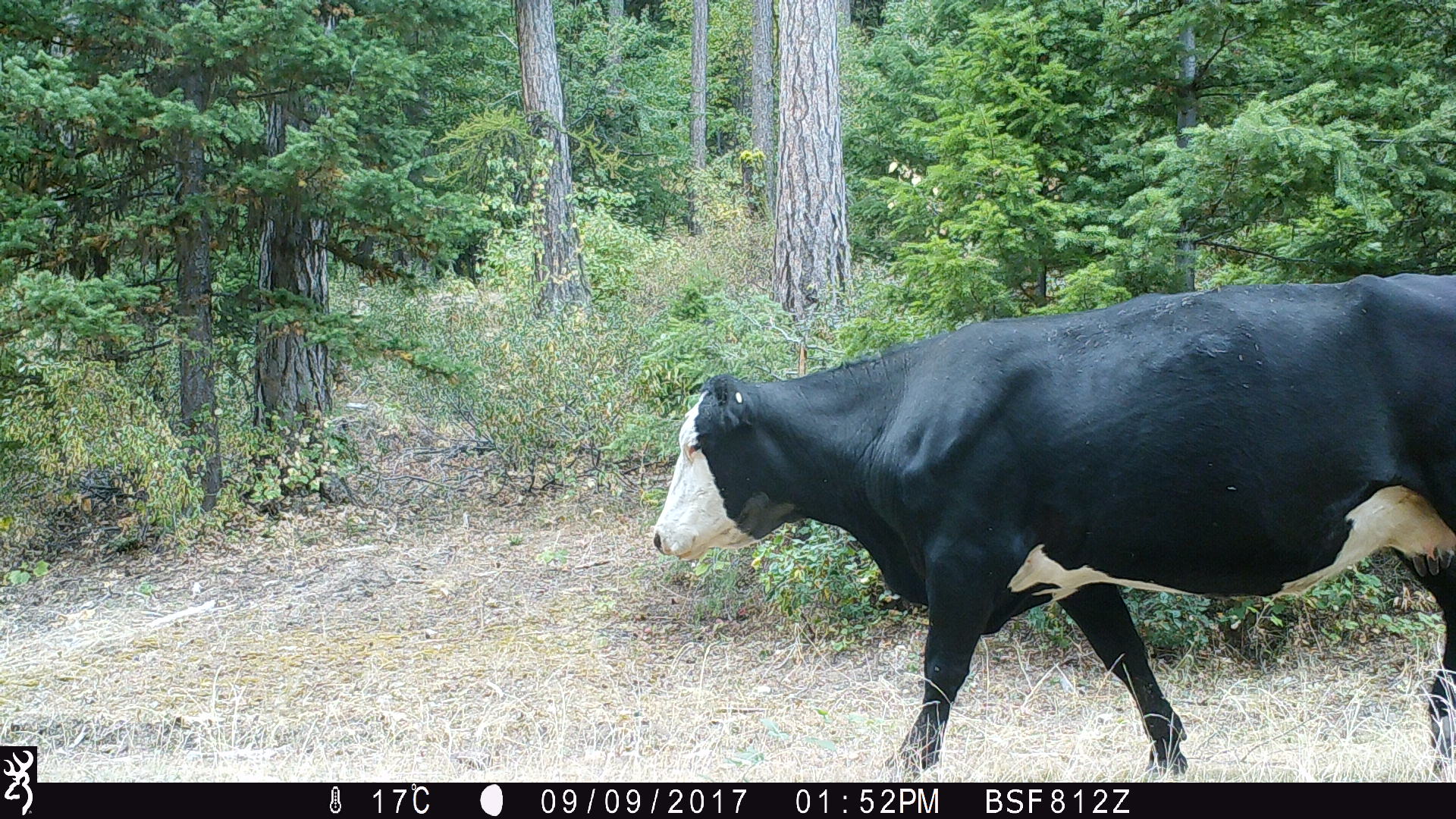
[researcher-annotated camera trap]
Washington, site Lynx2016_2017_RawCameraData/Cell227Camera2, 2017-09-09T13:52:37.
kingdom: Animalia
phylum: Chordata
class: Mammalia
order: Artiodactyla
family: Bovidae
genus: Bos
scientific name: Bos taurus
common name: domestic cattle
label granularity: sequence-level